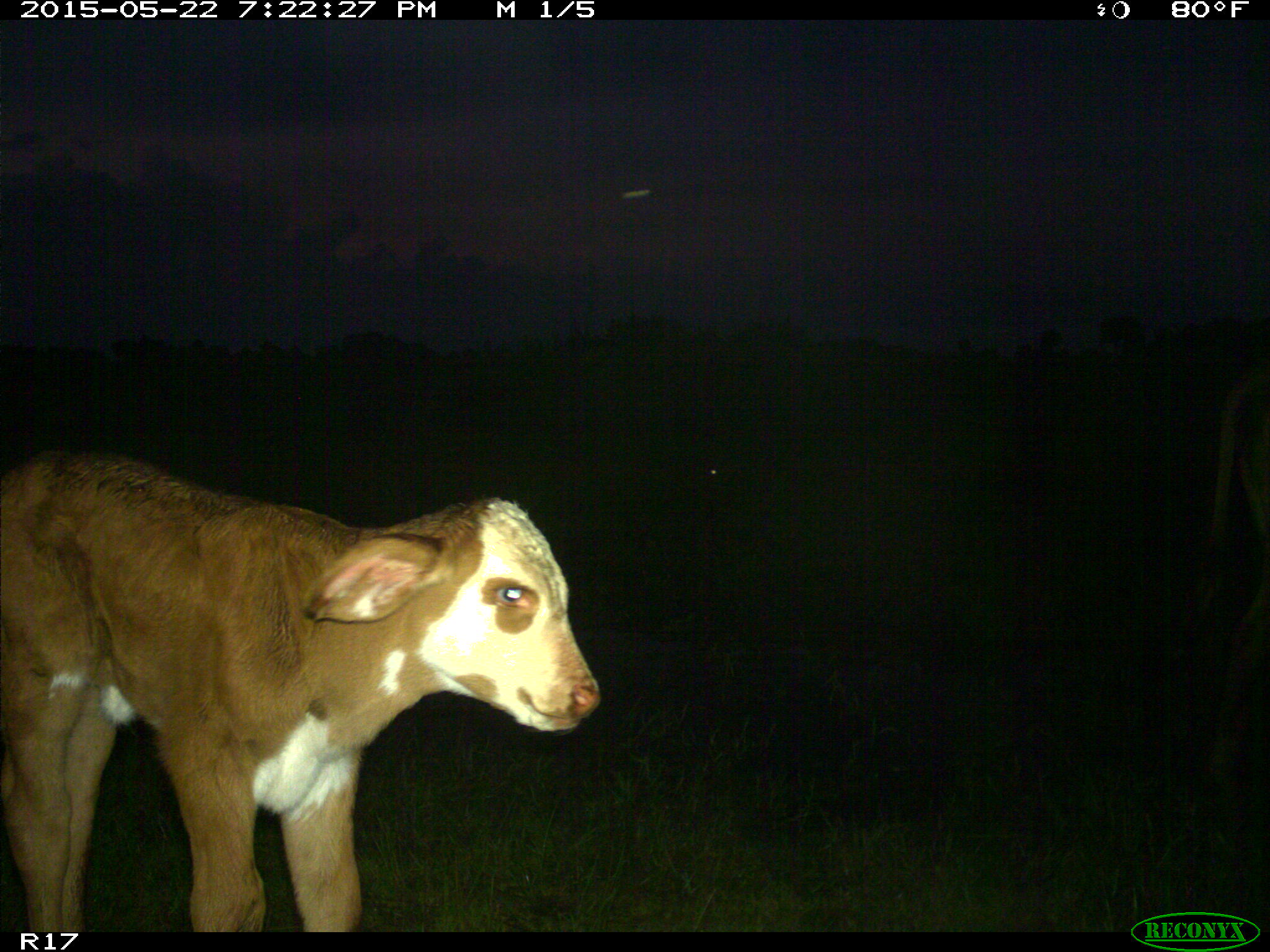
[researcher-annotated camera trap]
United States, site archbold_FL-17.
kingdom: Animalia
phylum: Chordata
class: Mammalia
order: Artiodactyla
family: Bovidae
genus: Bos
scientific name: Bos taurus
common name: domestic cow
Bos taurus (domestic cow).